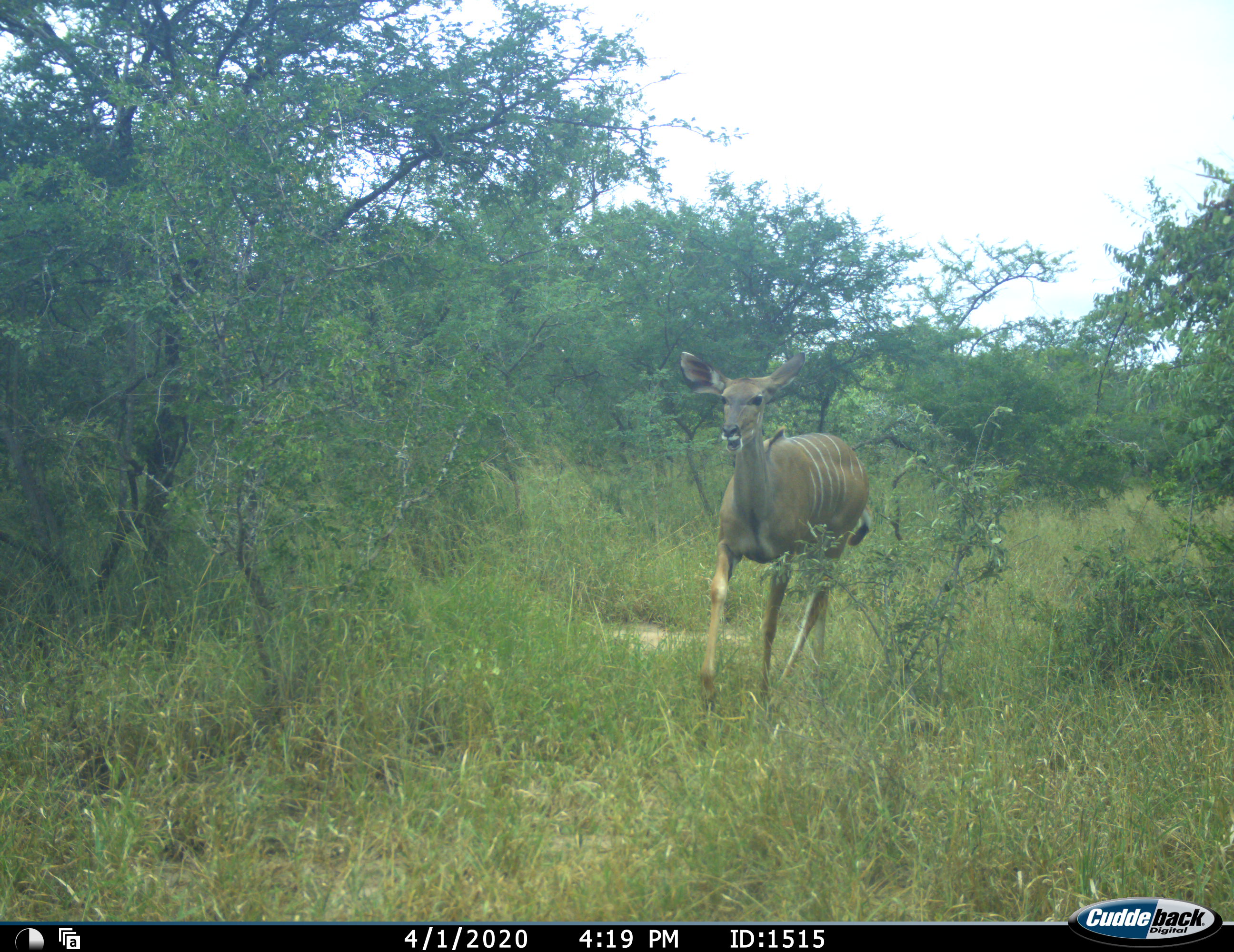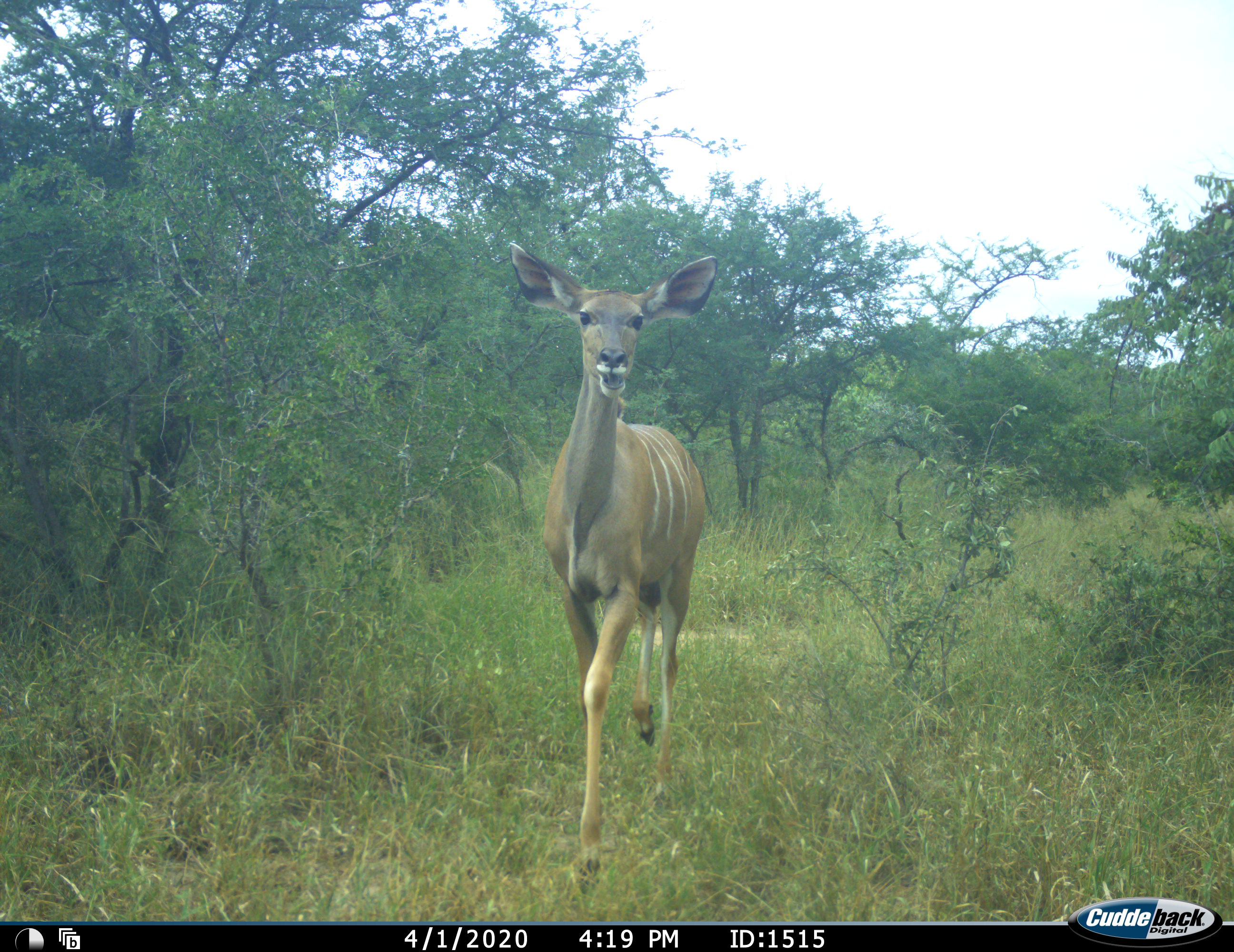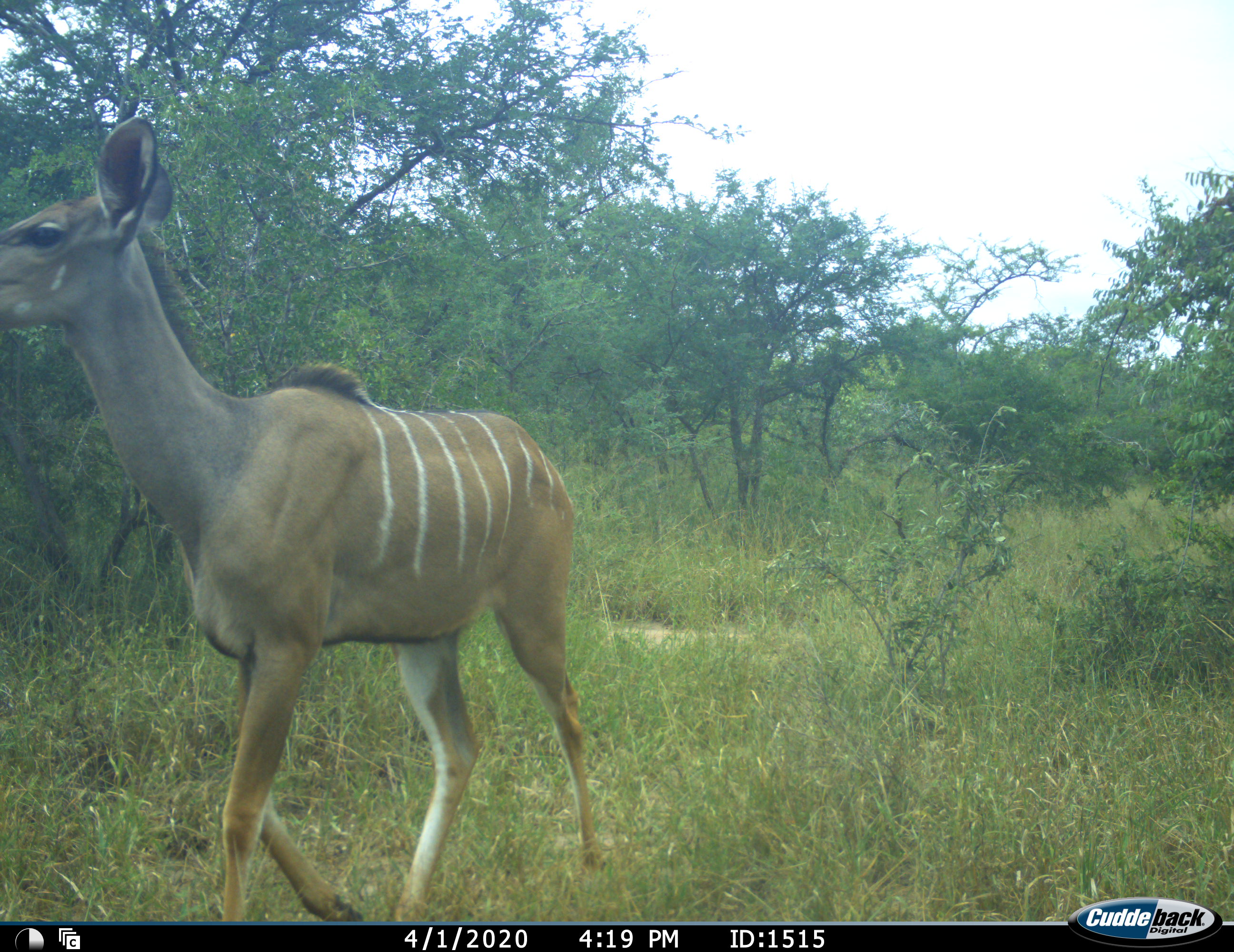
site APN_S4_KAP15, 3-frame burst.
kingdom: Animalia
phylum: Chordata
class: Mammalia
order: Artiodactyla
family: Bovidae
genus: Tragelaphus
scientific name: Tragelaphus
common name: kudu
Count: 1.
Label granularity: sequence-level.